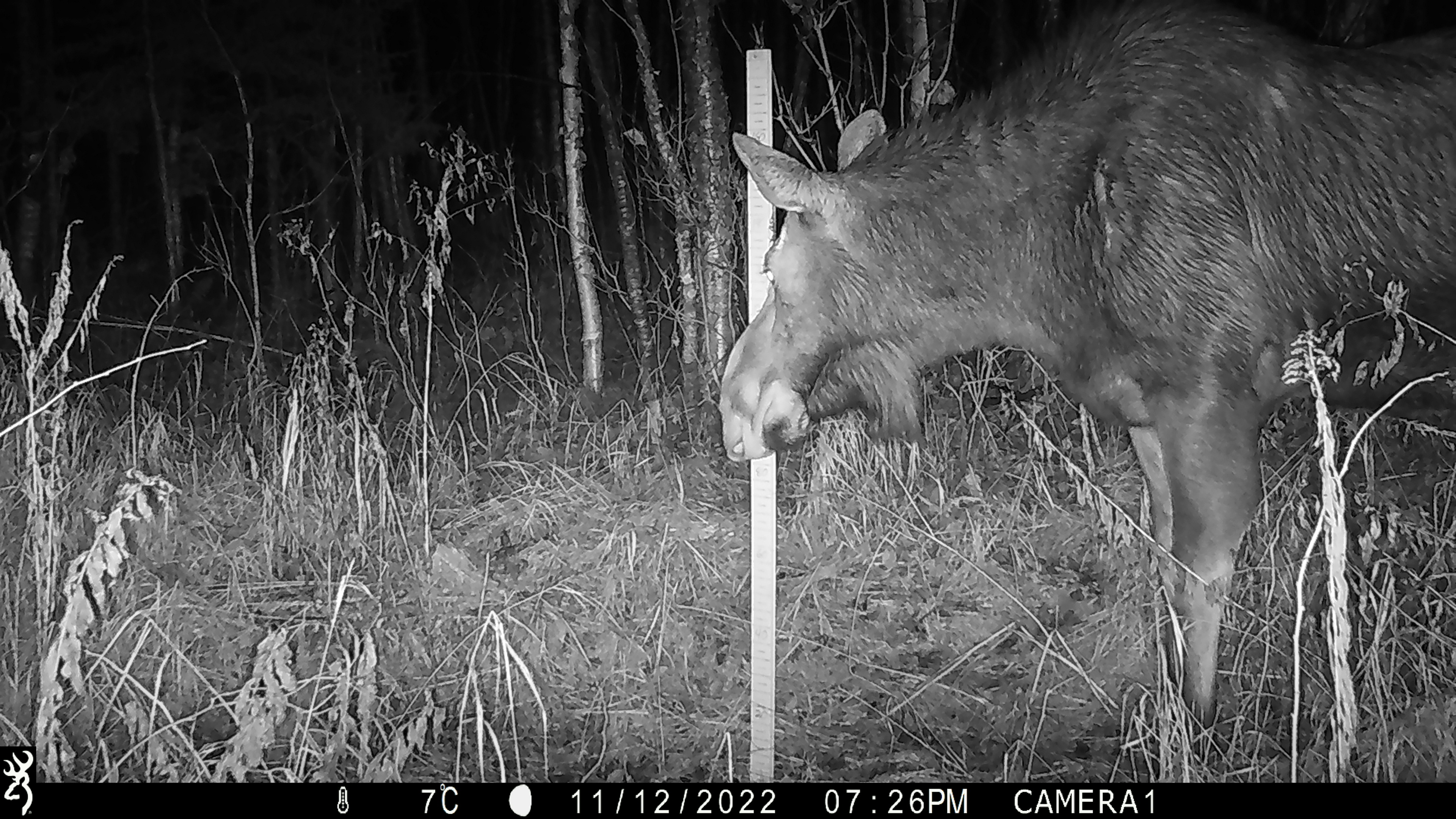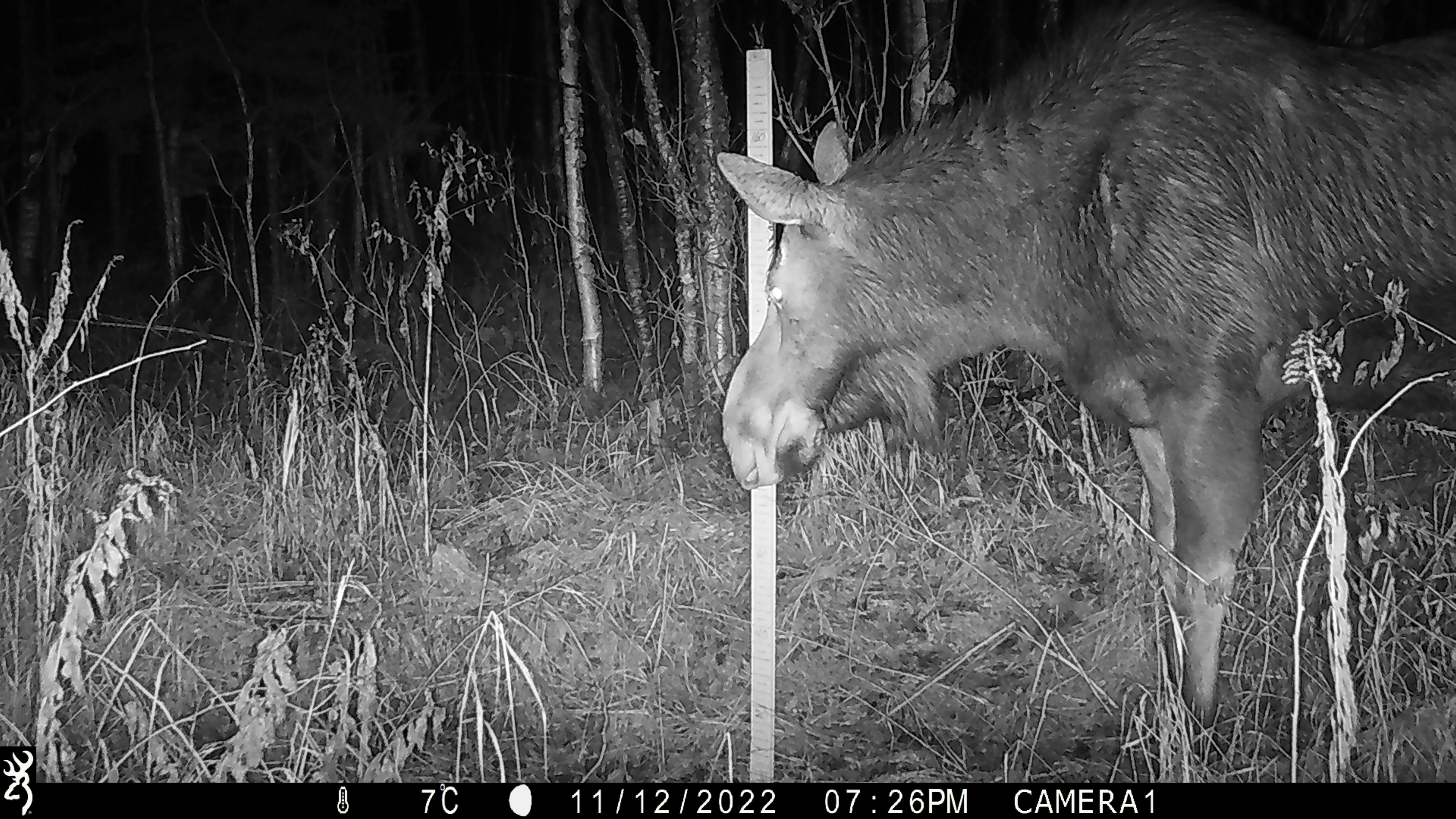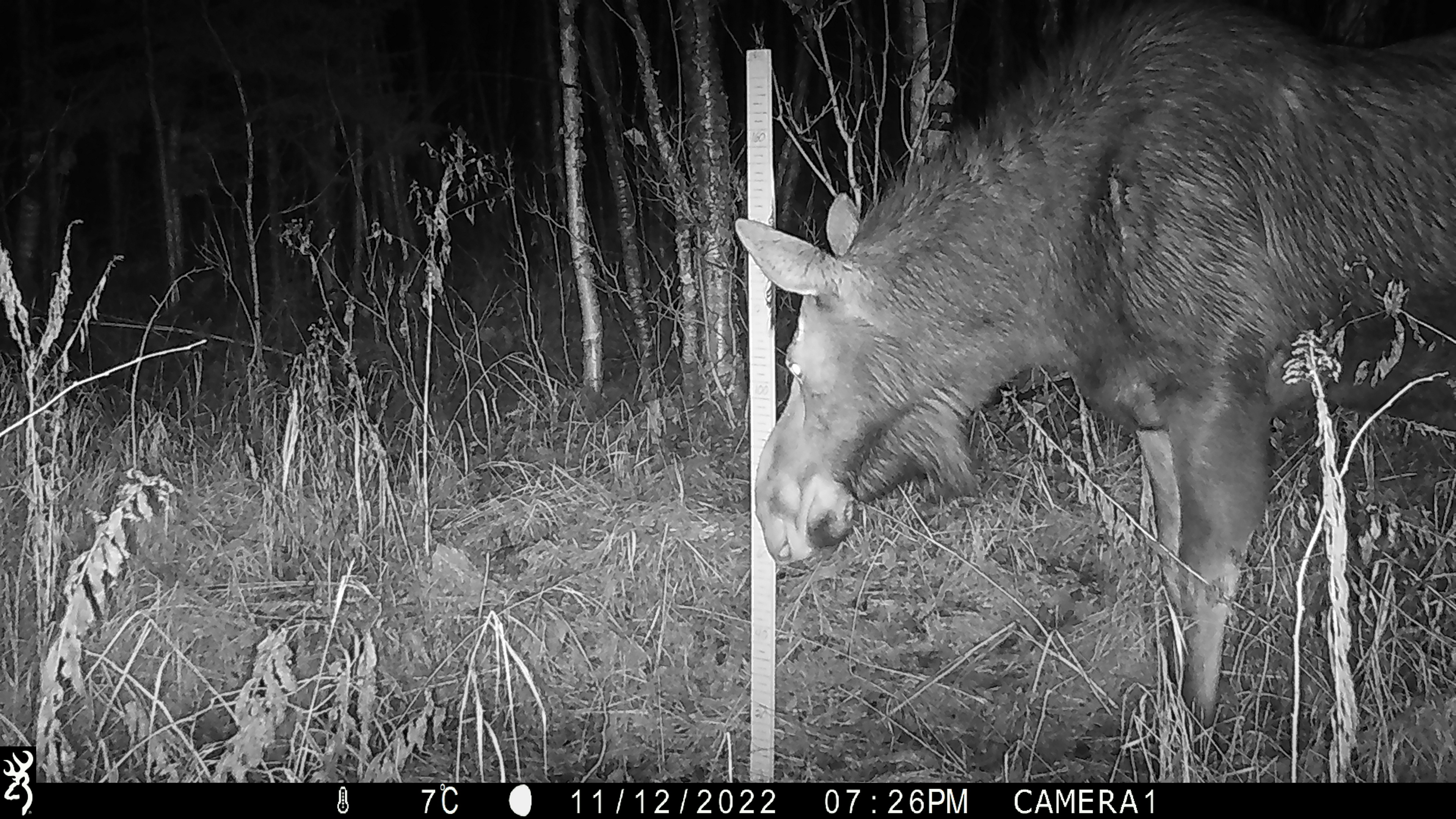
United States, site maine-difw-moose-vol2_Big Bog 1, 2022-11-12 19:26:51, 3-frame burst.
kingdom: Animalia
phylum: Chordata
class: Mammalia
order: Artiodactyla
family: Cervidae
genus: Alces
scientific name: Alces alces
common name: moose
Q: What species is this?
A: Moose (Alces alces).